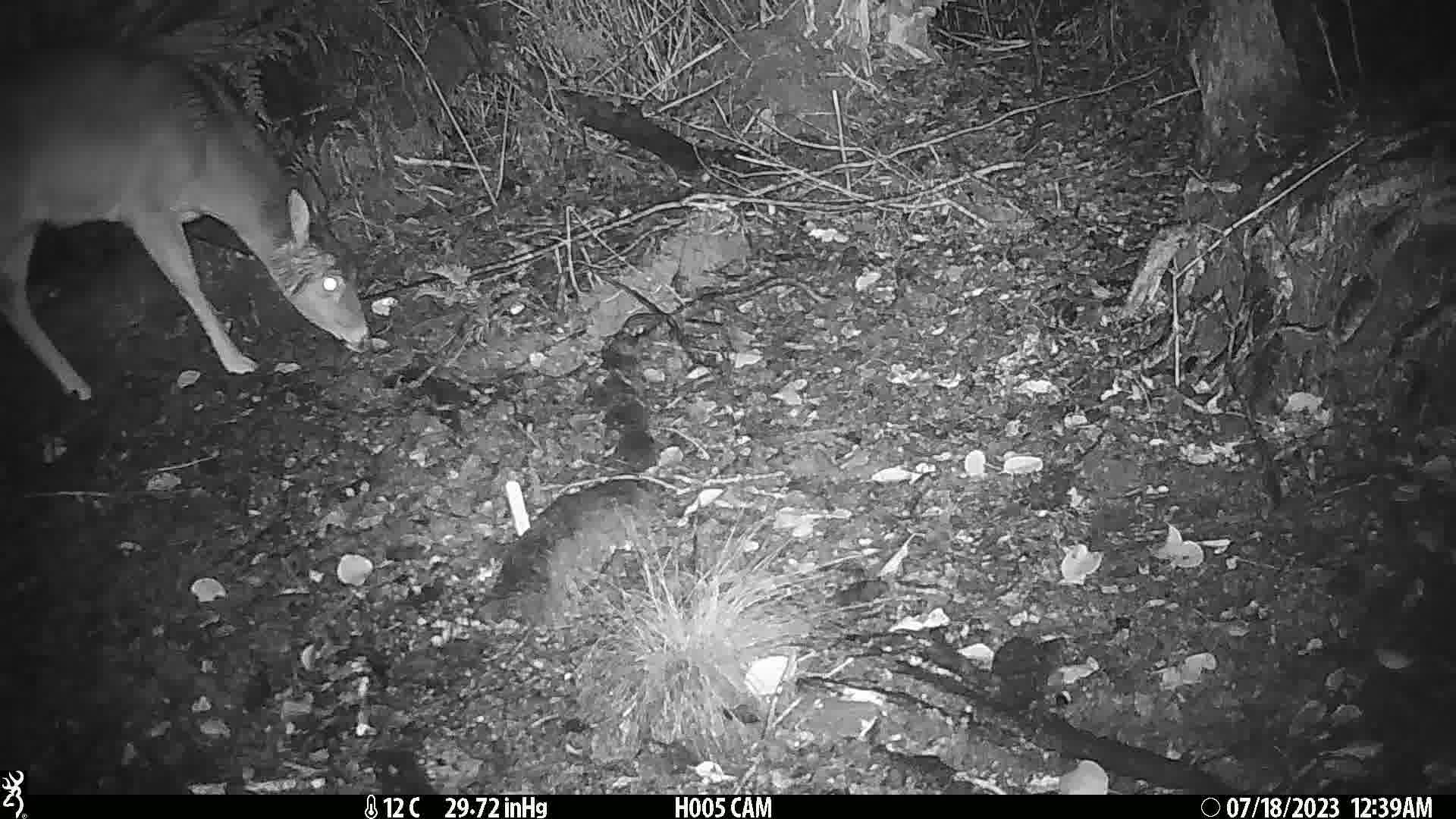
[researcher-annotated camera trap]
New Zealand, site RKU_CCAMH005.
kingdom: Animalia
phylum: Chordata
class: Mammalia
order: Artiodactyla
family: Cervidae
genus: Odocoileus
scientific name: Odocoileus virginianus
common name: white-tailed deer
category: white tailed deer